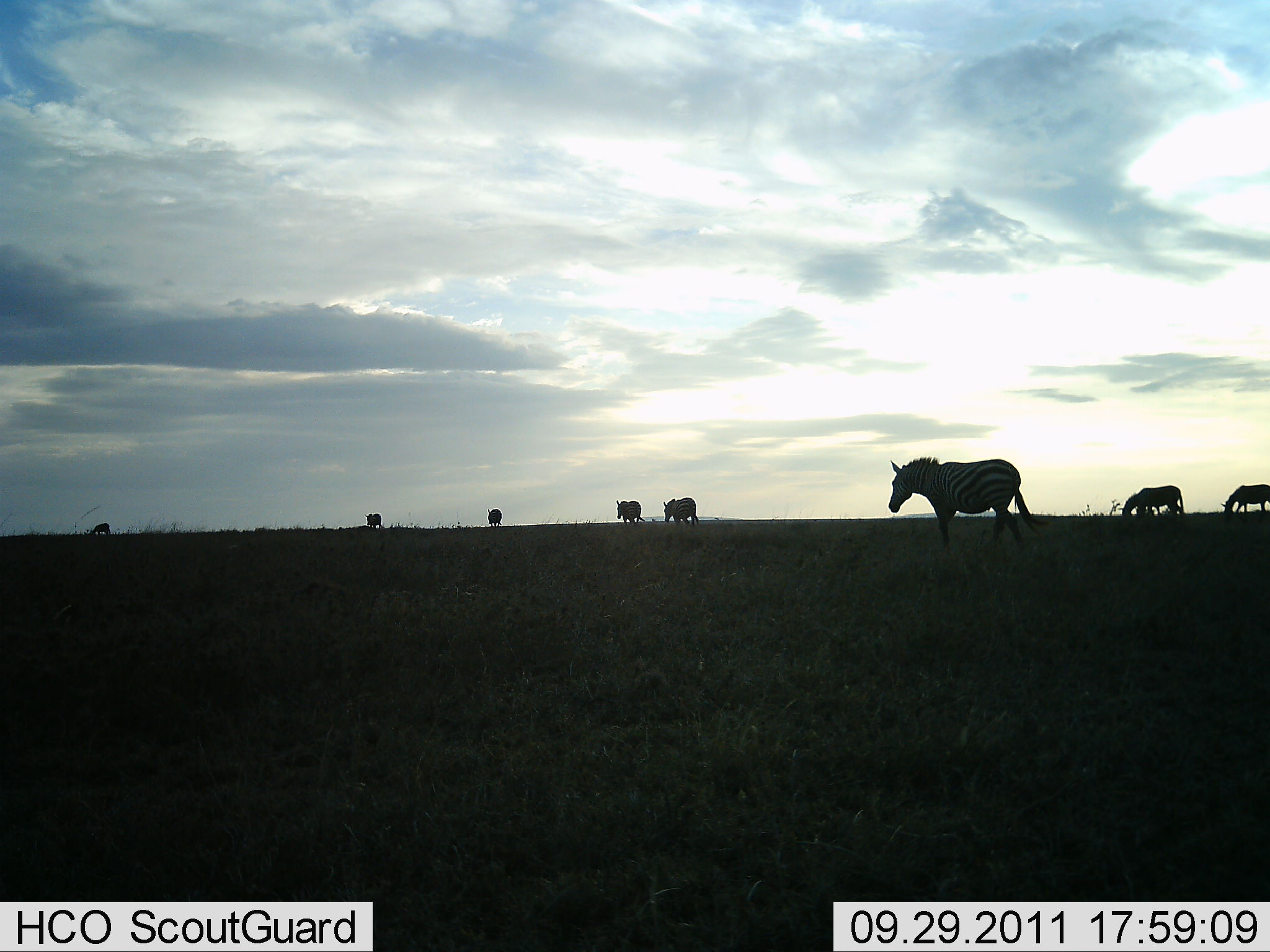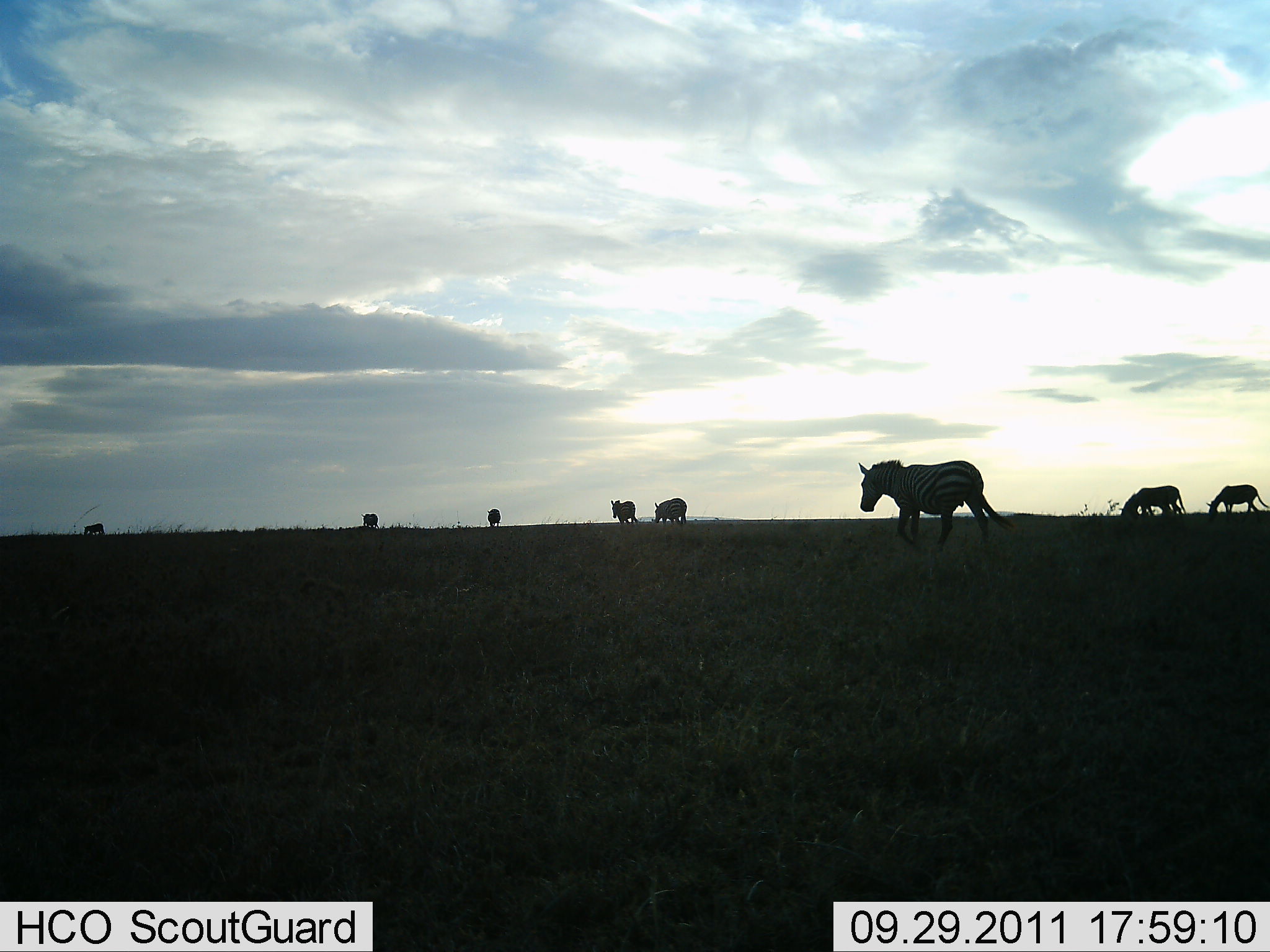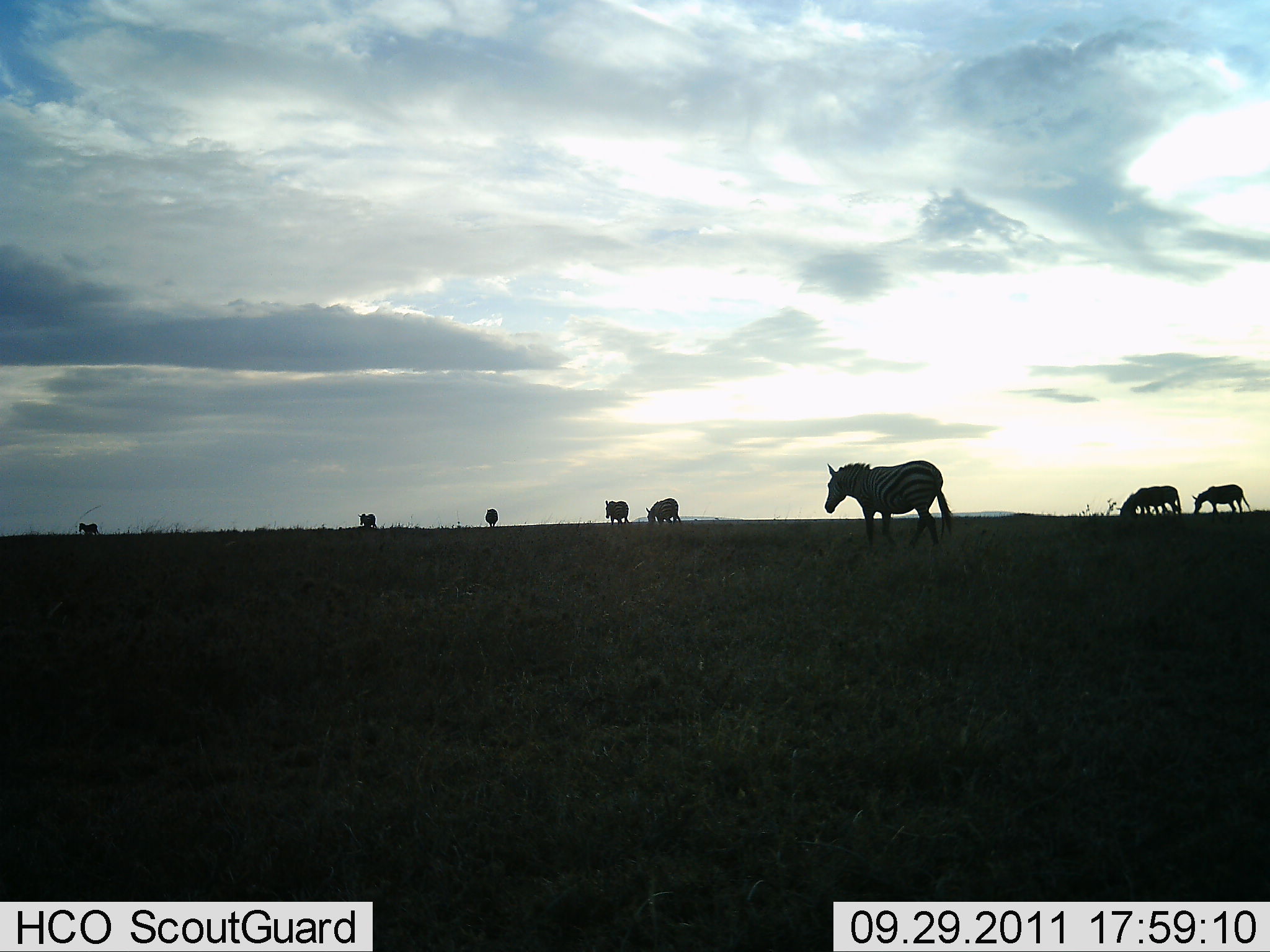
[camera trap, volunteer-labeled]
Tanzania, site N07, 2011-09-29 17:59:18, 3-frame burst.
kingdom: Animalia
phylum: Chordata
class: Mammalia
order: Perissodactyla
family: Equidae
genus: Equus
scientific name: Equus quagga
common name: plains zebra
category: zebra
Zebra (plains zebra) (Equus quagga), count 8. Behavior (volunteer vote fractions): standing 43%, resting 0%, moving 100%, interacting 0%. Young present (vote fraction): 0%. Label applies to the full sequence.